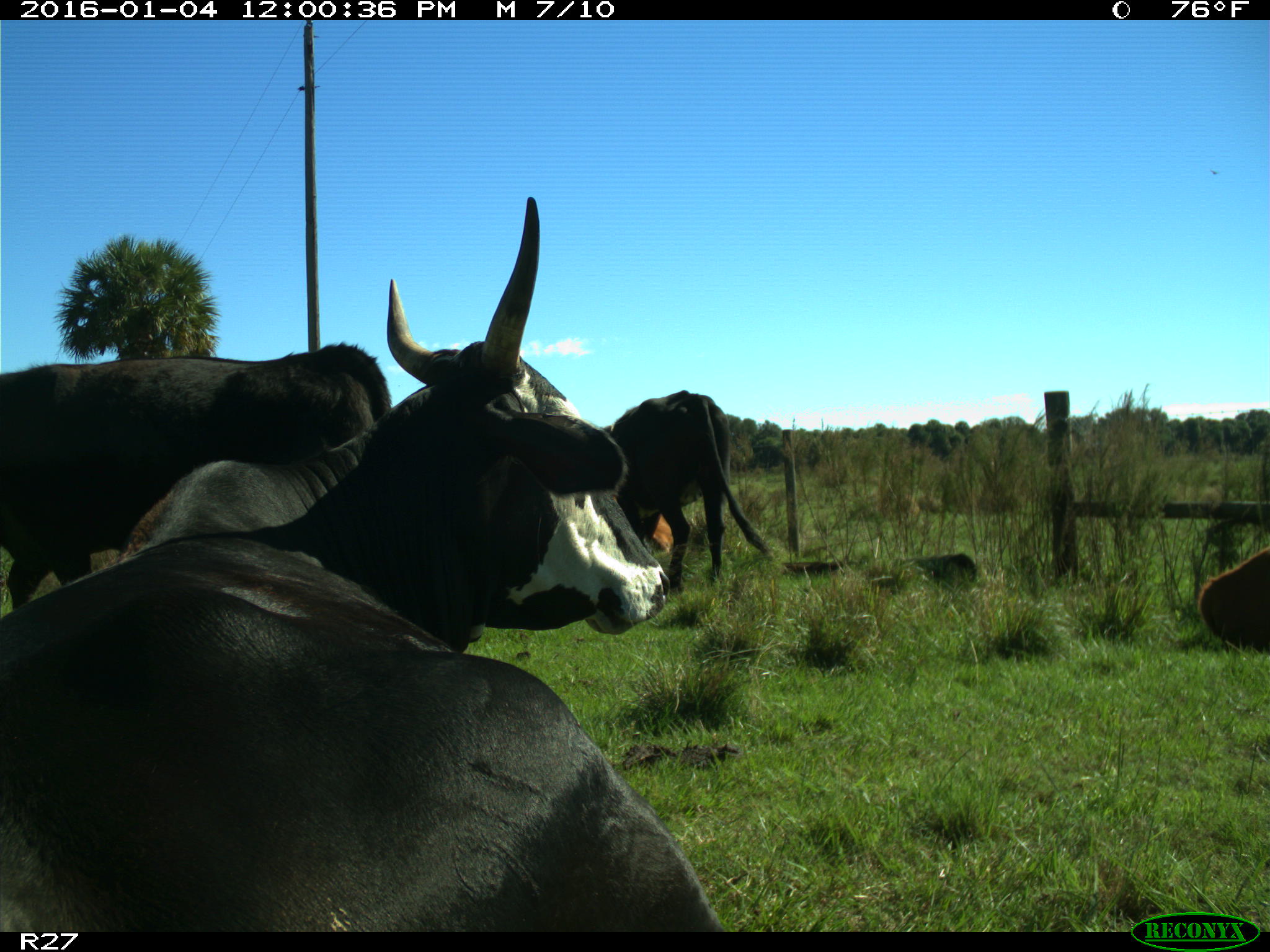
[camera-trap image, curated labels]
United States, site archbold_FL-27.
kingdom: Animalia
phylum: Chordata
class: Mammalia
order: Artiodactyla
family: Bovidae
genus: Bos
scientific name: Bos taurus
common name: domestic cow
Bos taurus (domestic cow).